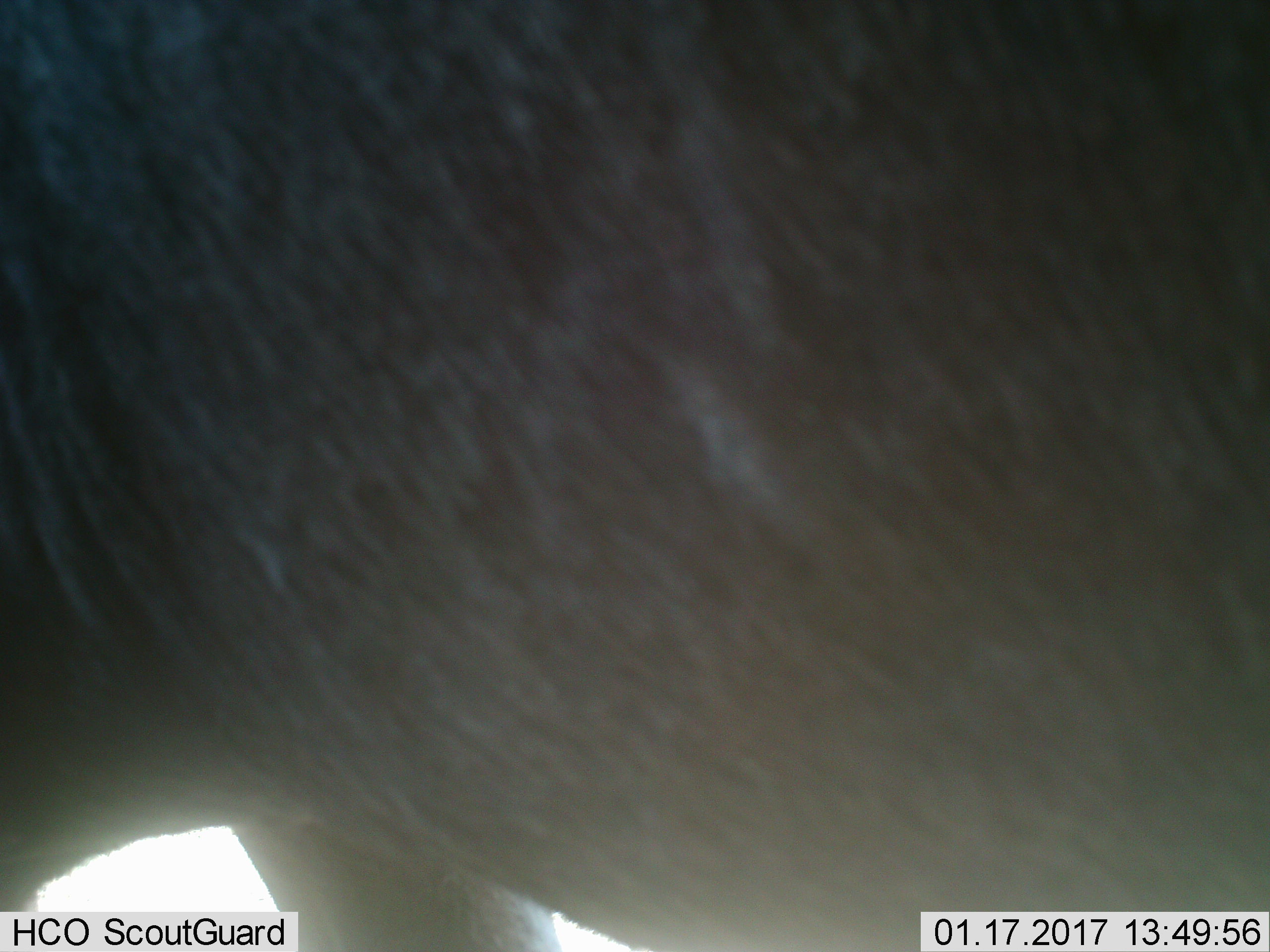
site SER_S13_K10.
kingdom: Animalia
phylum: Chordata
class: Mammalia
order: Artiodactyla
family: Bovidae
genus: Connochaetes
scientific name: Connochaetes taurinus taurinus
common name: blue wildebeest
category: wildebeestblue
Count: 1.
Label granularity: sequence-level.